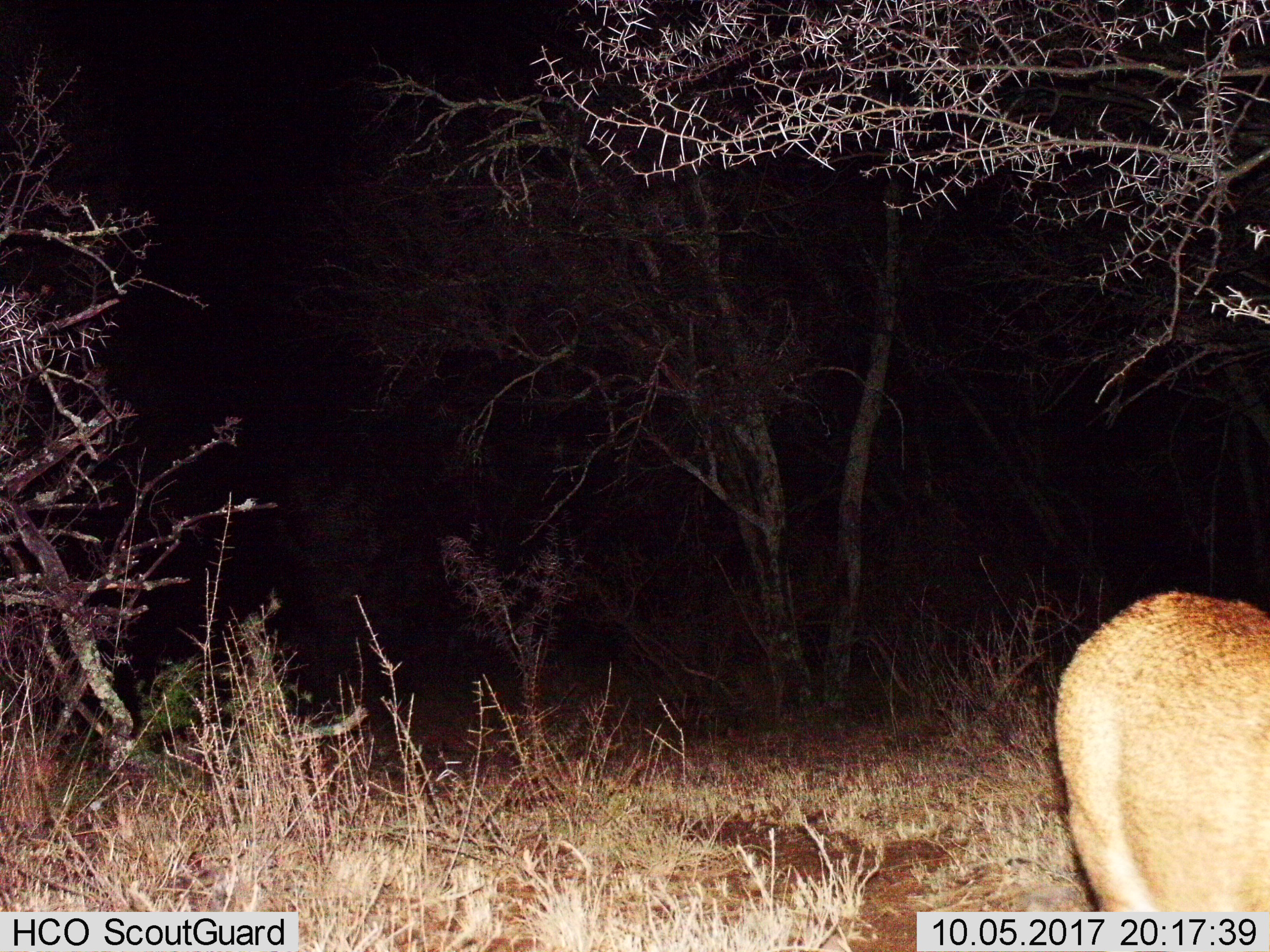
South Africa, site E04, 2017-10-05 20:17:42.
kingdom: Animalia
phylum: Chordata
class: Mammalia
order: Artiodactyla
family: Bovidae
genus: Cephalophus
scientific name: Cephalophus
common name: duiker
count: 1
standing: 50%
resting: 0%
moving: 50%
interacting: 0%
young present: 0%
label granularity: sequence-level